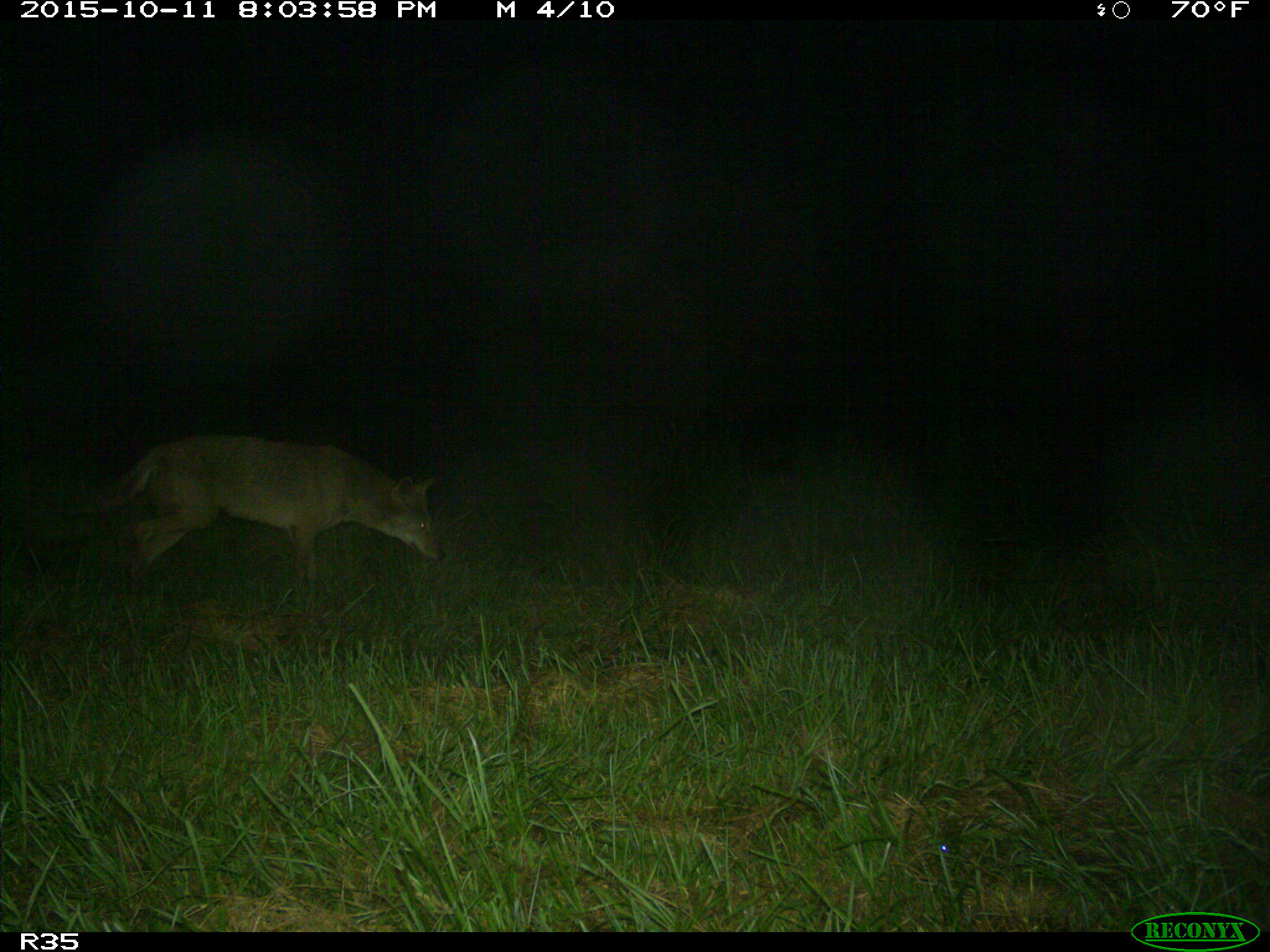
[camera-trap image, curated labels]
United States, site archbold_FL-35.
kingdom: Animalia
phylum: Chordata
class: Mammalia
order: Carnivora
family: Canidae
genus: Canis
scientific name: Canis latrans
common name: coyote